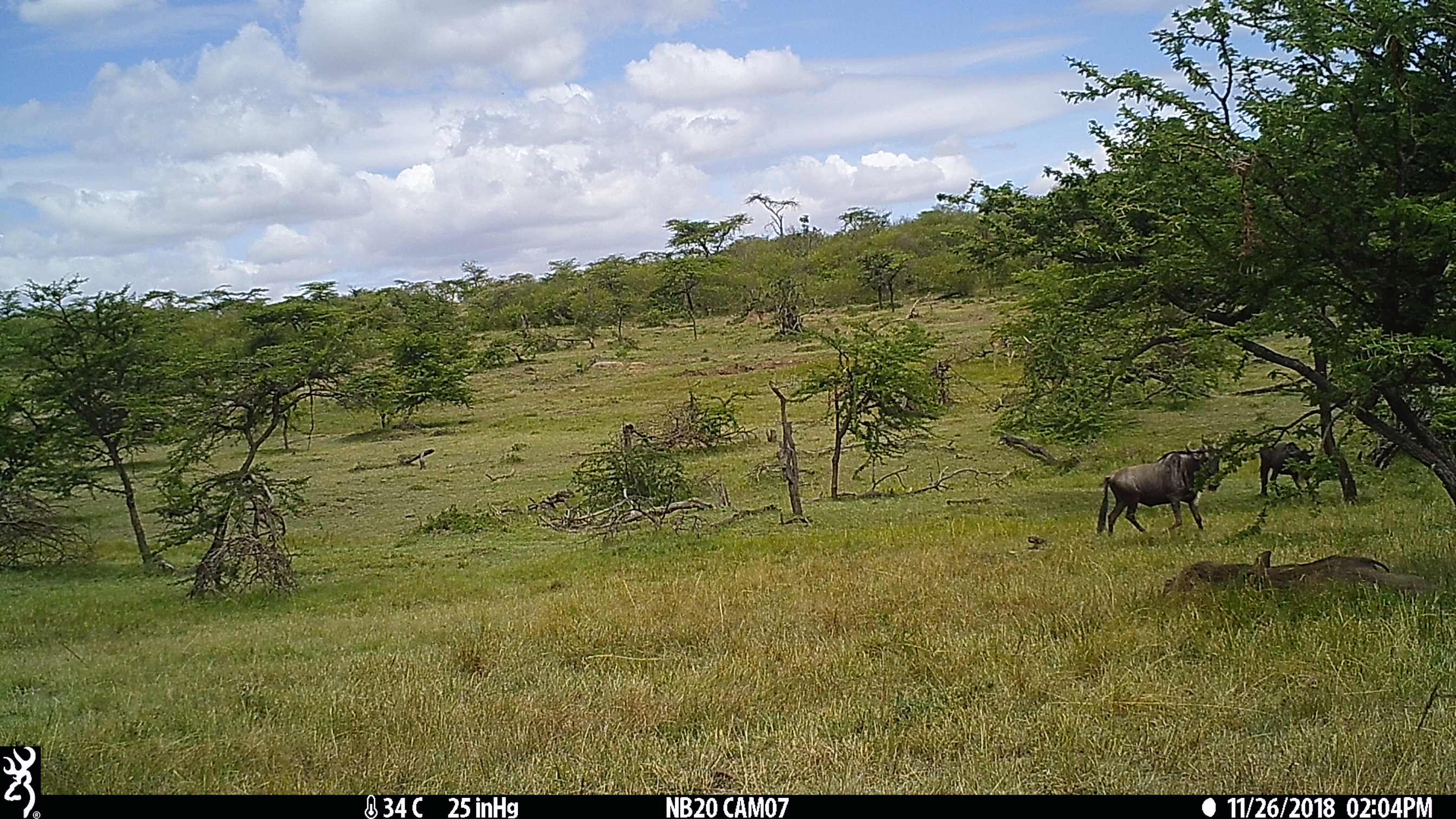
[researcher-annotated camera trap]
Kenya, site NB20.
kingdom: Animalia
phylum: Chordata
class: Mammalia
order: Artiodactyla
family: Bovidae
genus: Connochaetes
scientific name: Connochaetes taurinus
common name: blue wildebeest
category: wildebeest